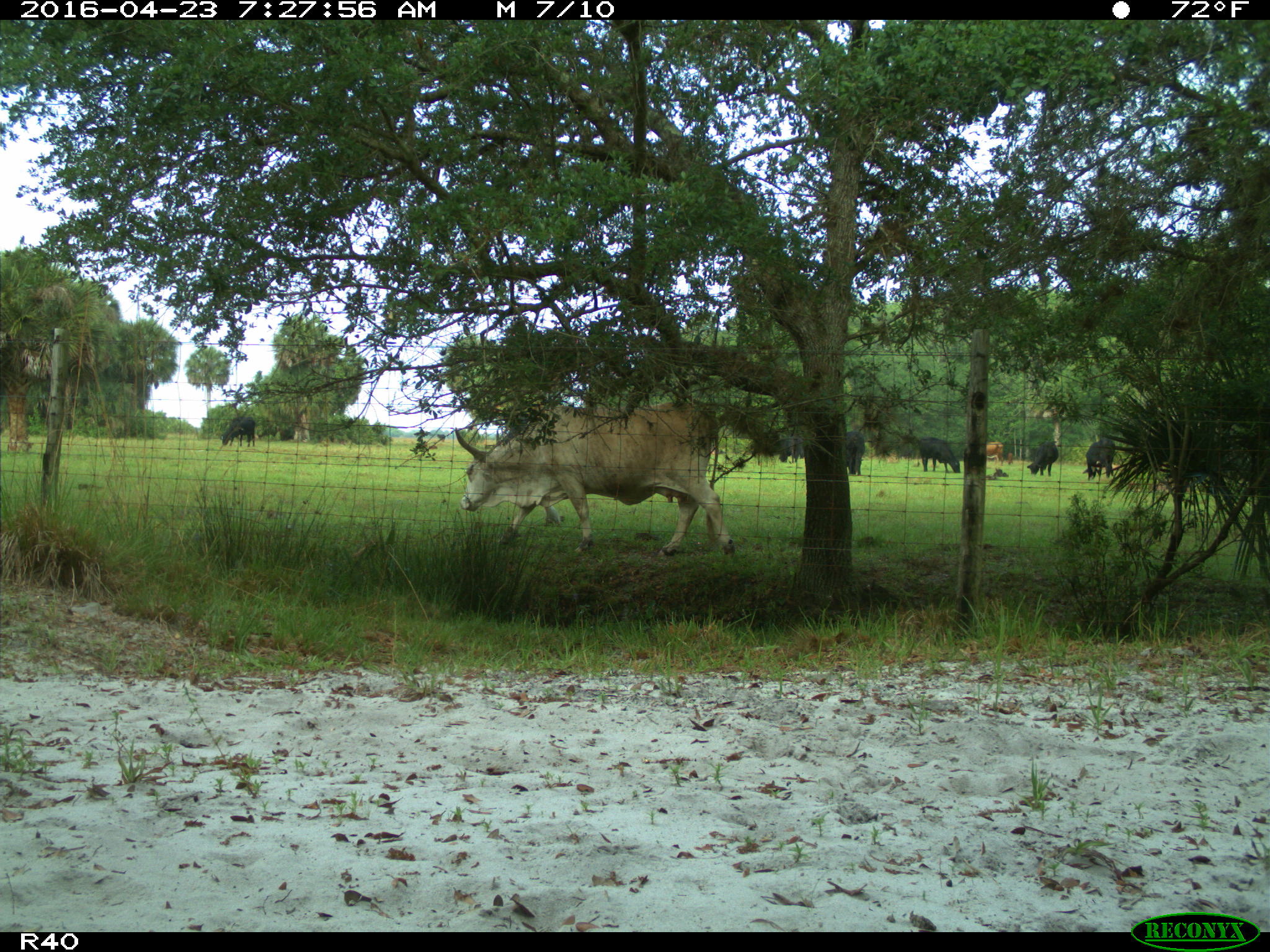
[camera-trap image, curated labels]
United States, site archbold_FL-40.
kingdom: Animalia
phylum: Chordata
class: Mammalia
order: Artiodactyla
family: Bovidae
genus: Bos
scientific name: Bos taurus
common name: domestic cow